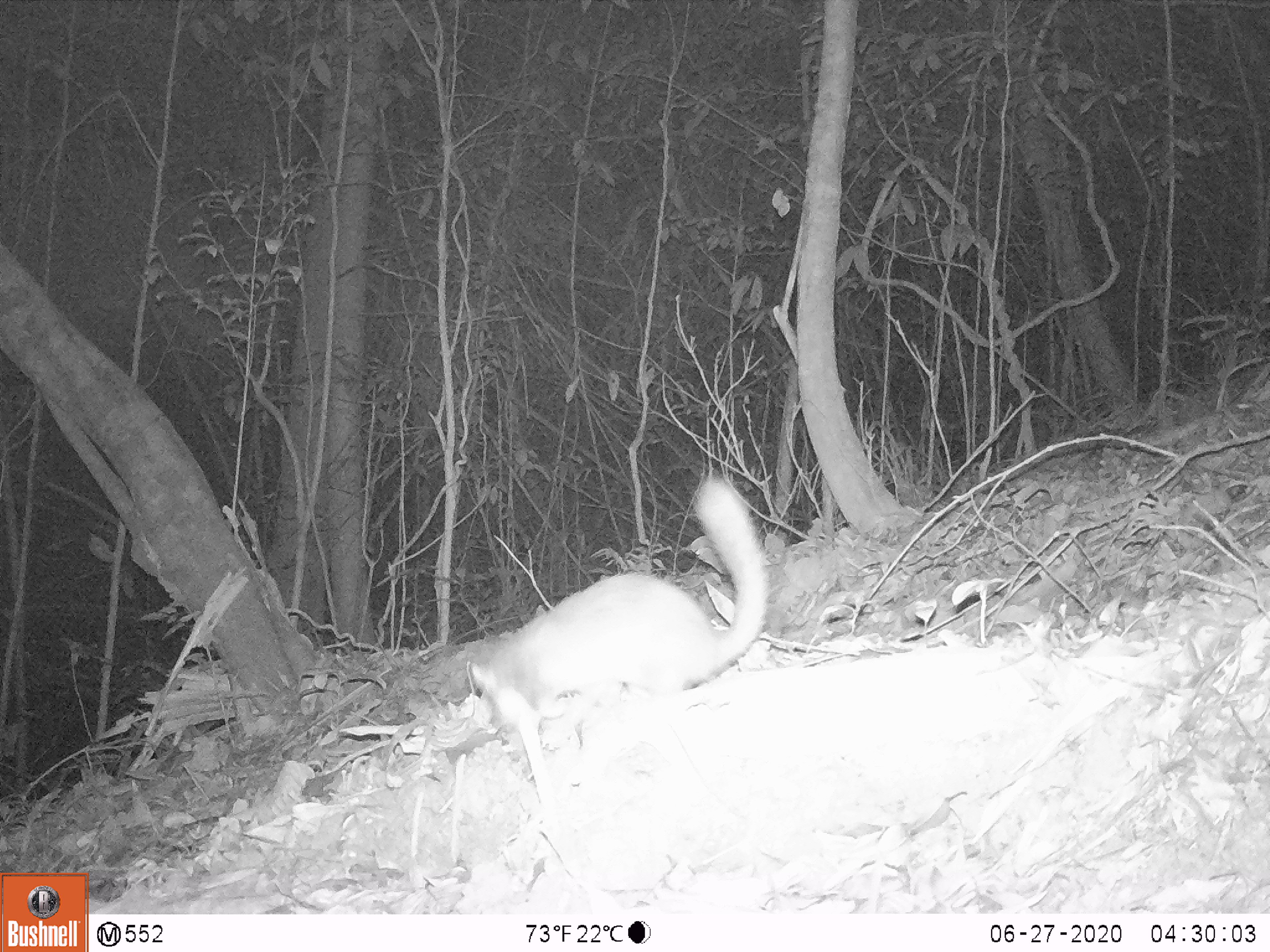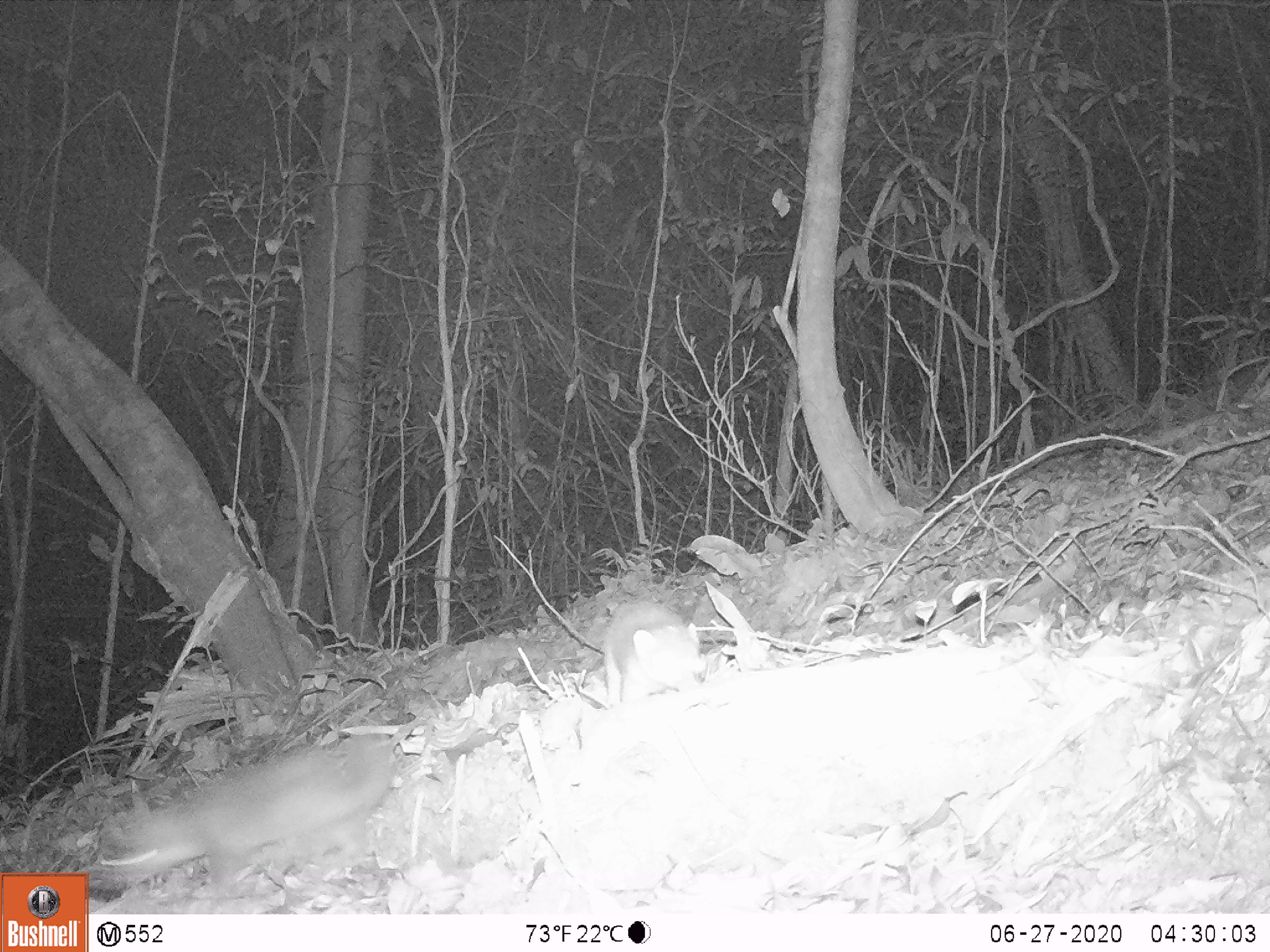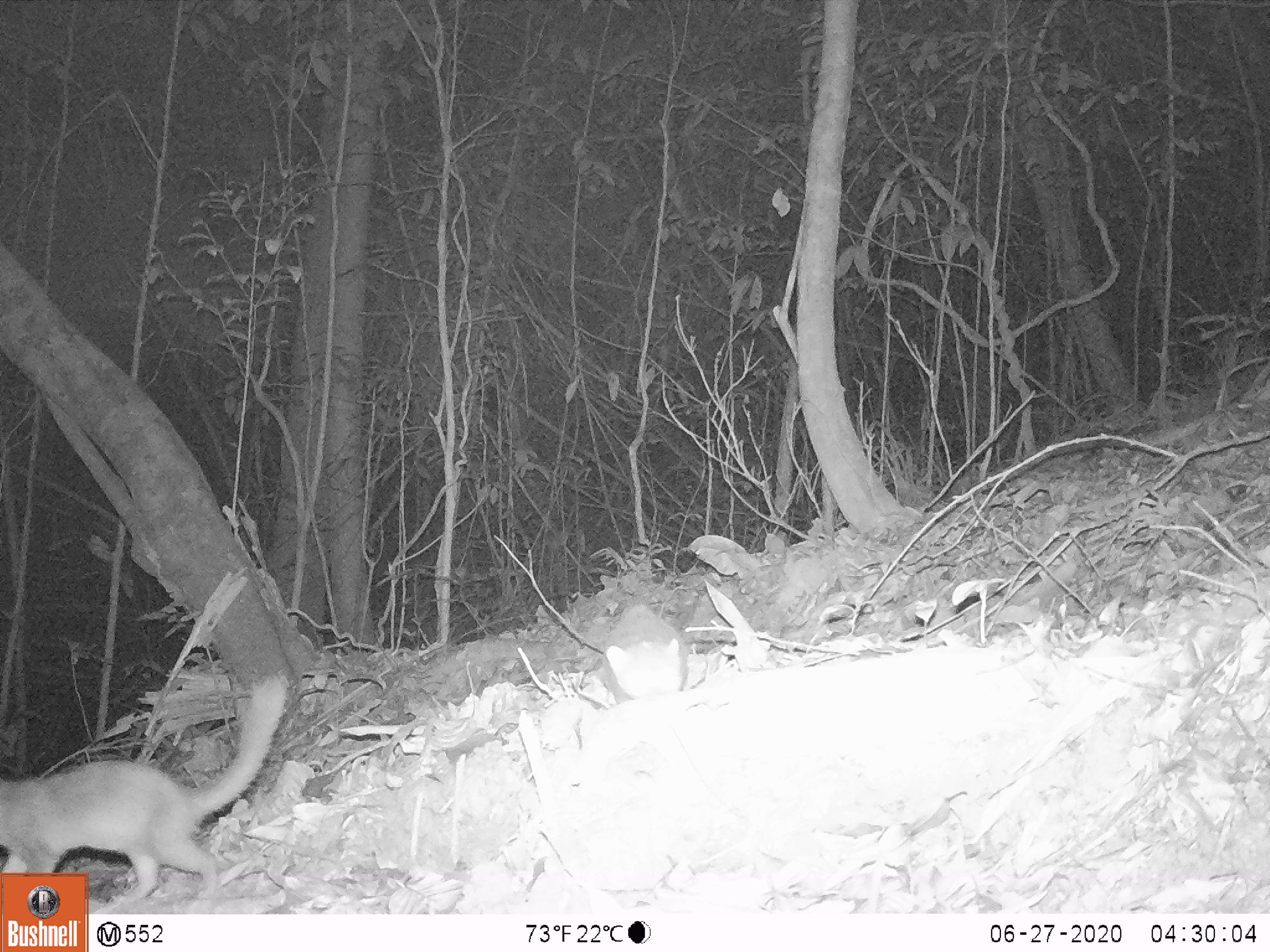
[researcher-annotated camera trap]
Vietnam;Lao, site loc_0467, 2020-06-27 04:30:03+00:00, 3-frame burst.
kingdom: Animalia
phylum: Chordata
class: Mammalia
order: Carnivora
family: Mustelidae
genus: Melogale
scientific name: Melogale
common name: ferret badger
Ferret badger (Melogale). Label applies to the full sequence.